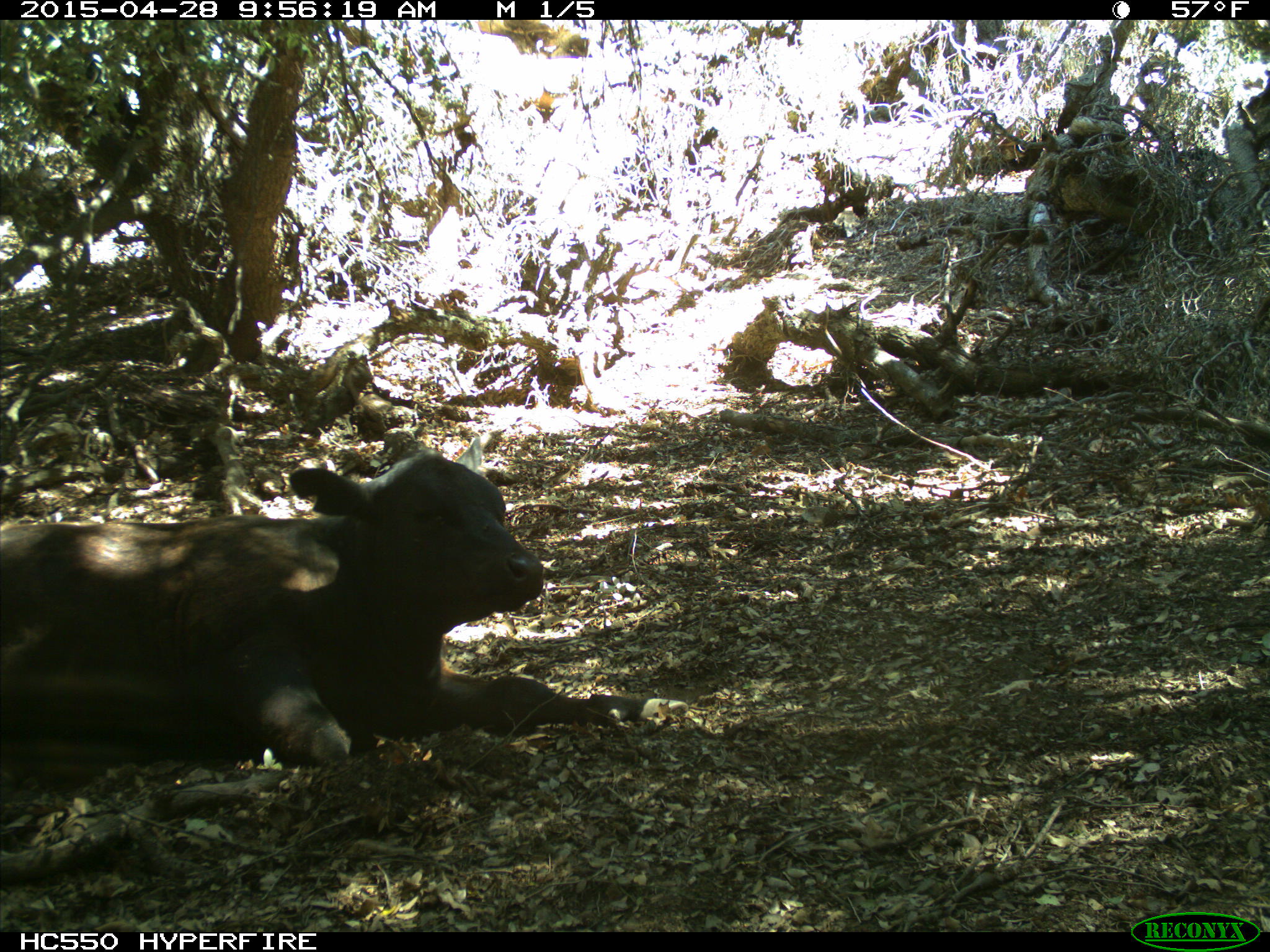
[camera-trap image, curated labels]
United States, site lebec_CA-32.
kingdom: Animalia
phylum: Chordata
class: Mammalia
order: Artiodactyla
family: Bovidae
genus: Bos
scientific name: Bos taurus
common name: domestic cow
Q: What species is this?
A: Bos taurus (domestic cow).